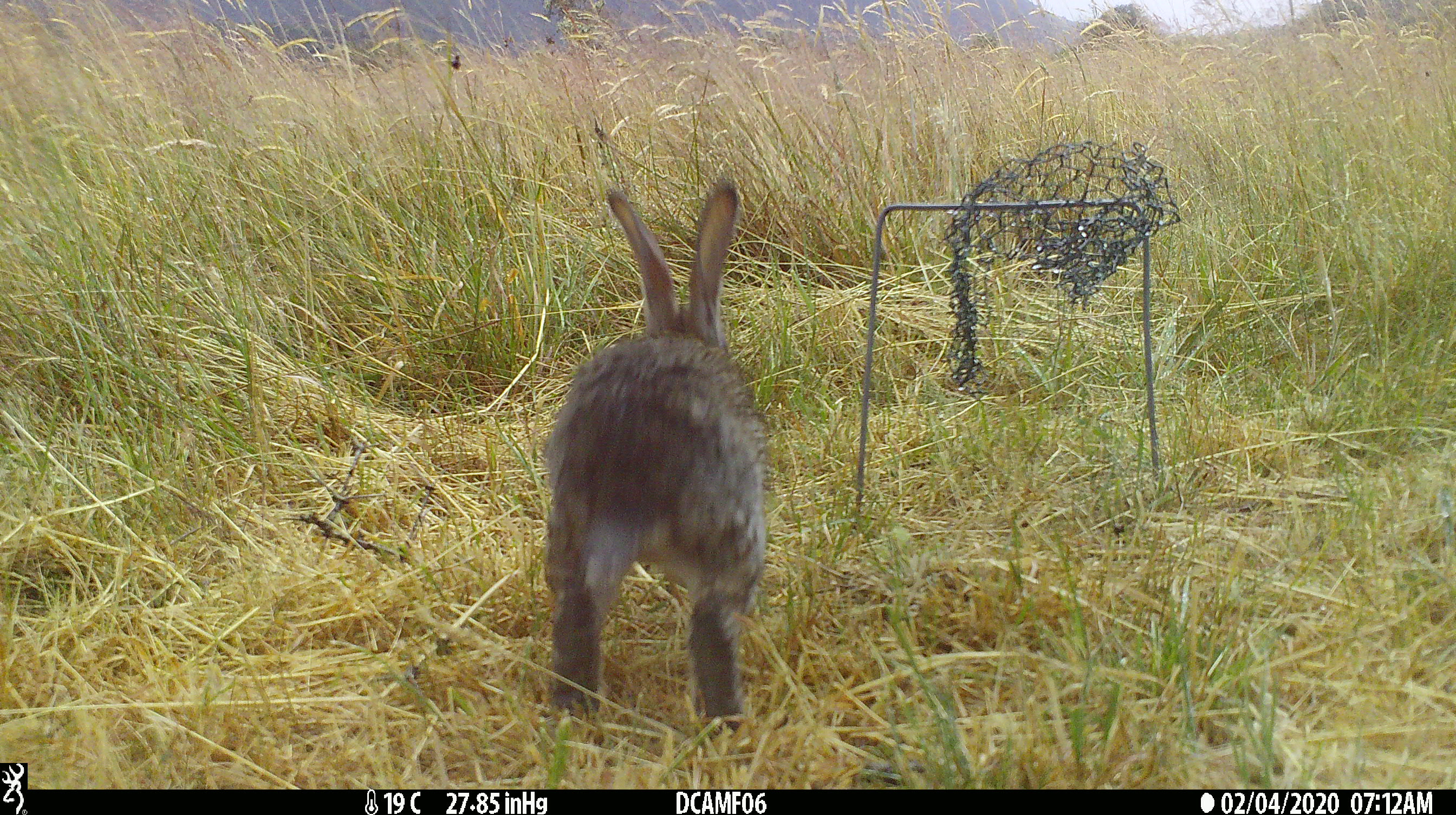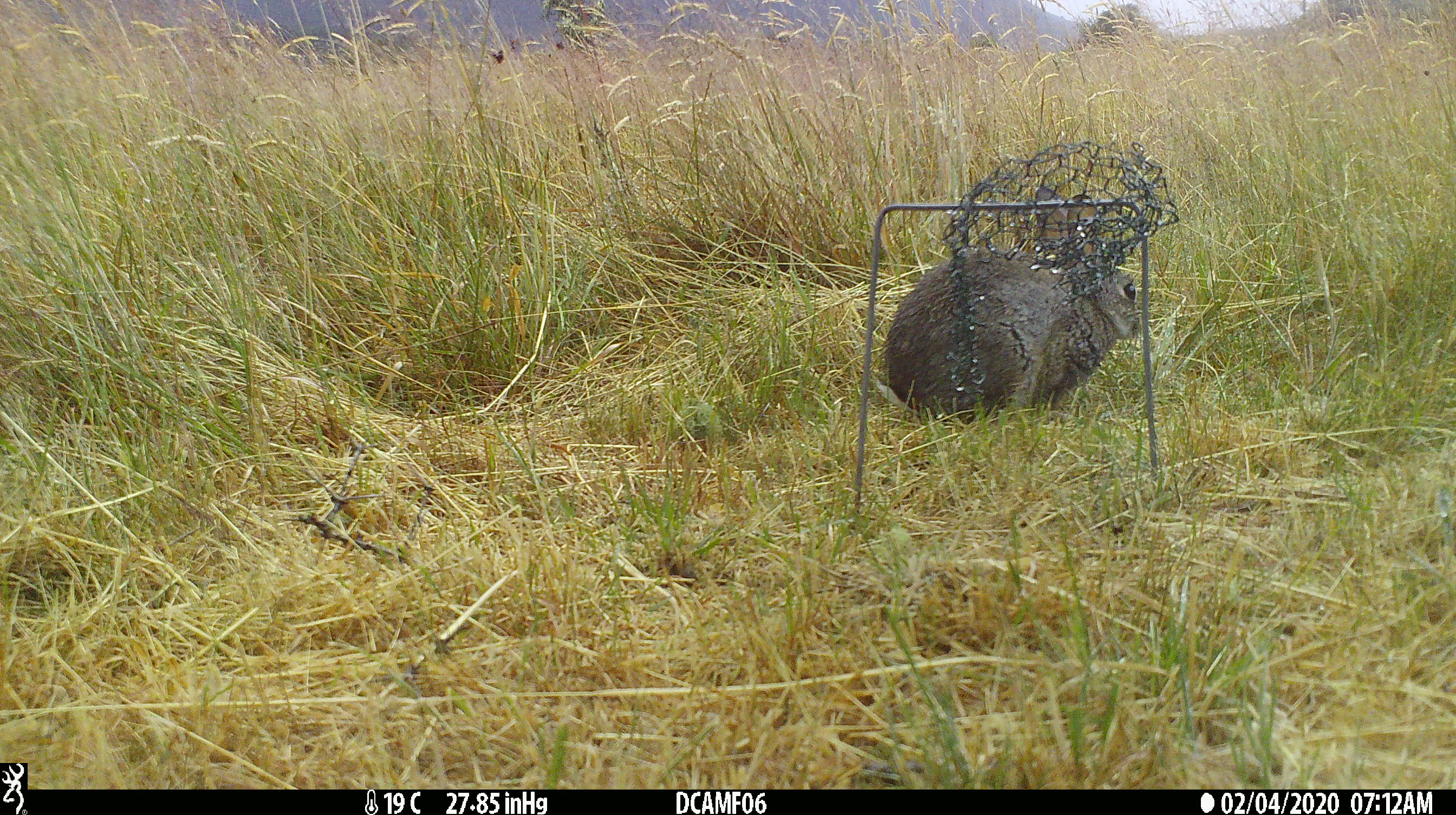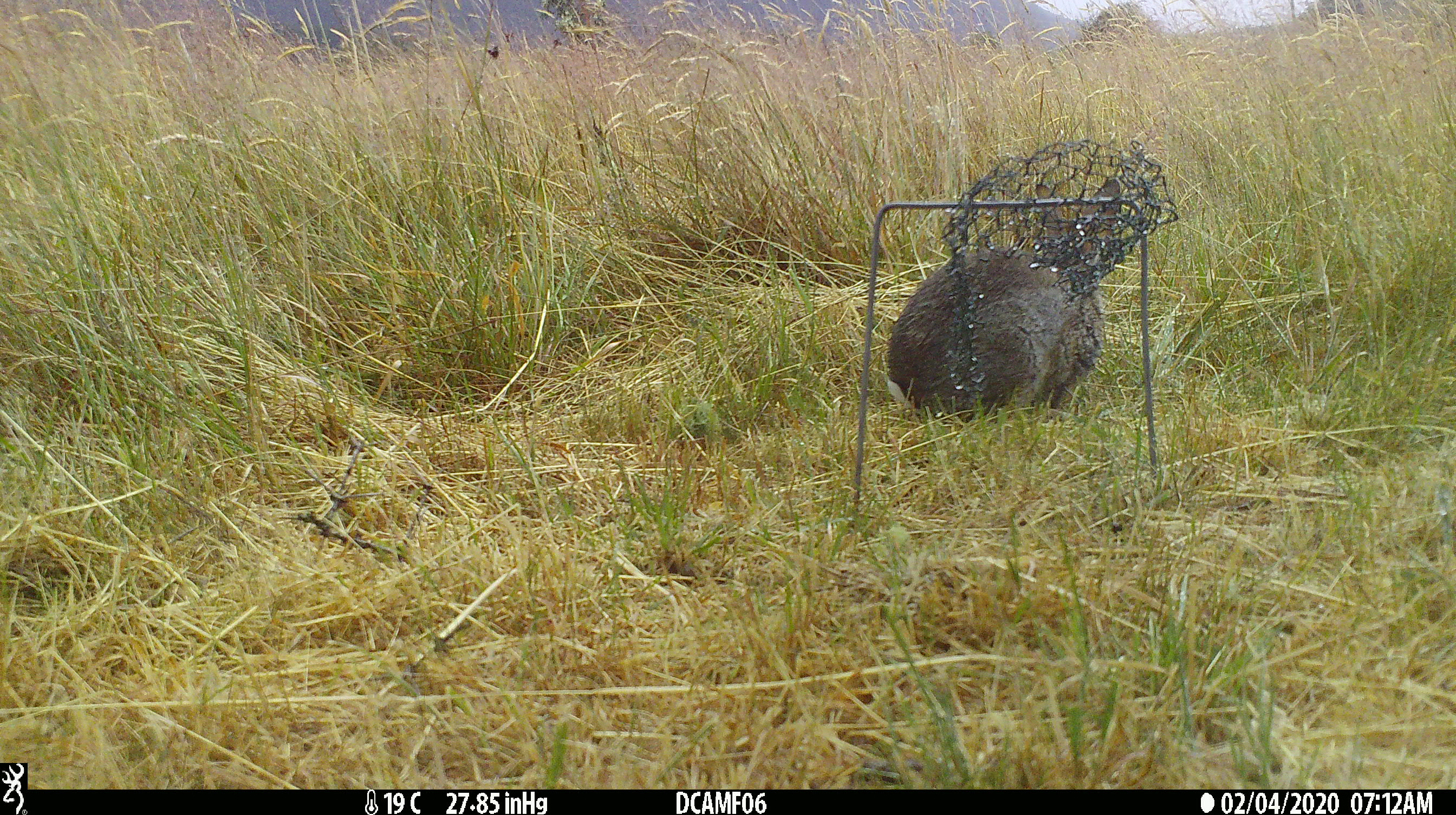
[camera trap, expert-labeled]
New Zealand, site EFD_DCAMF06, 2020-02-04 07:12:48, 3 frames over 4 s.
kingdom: Animalia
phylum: Chordata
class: Mammalia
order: Lagomorpha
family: Leporidae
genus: Oryctolagus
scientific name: Oryctolagus cuniculus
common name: european rabbit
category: rabbit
Rabbit (european rabbit) (Oryctolagus cuniculus).